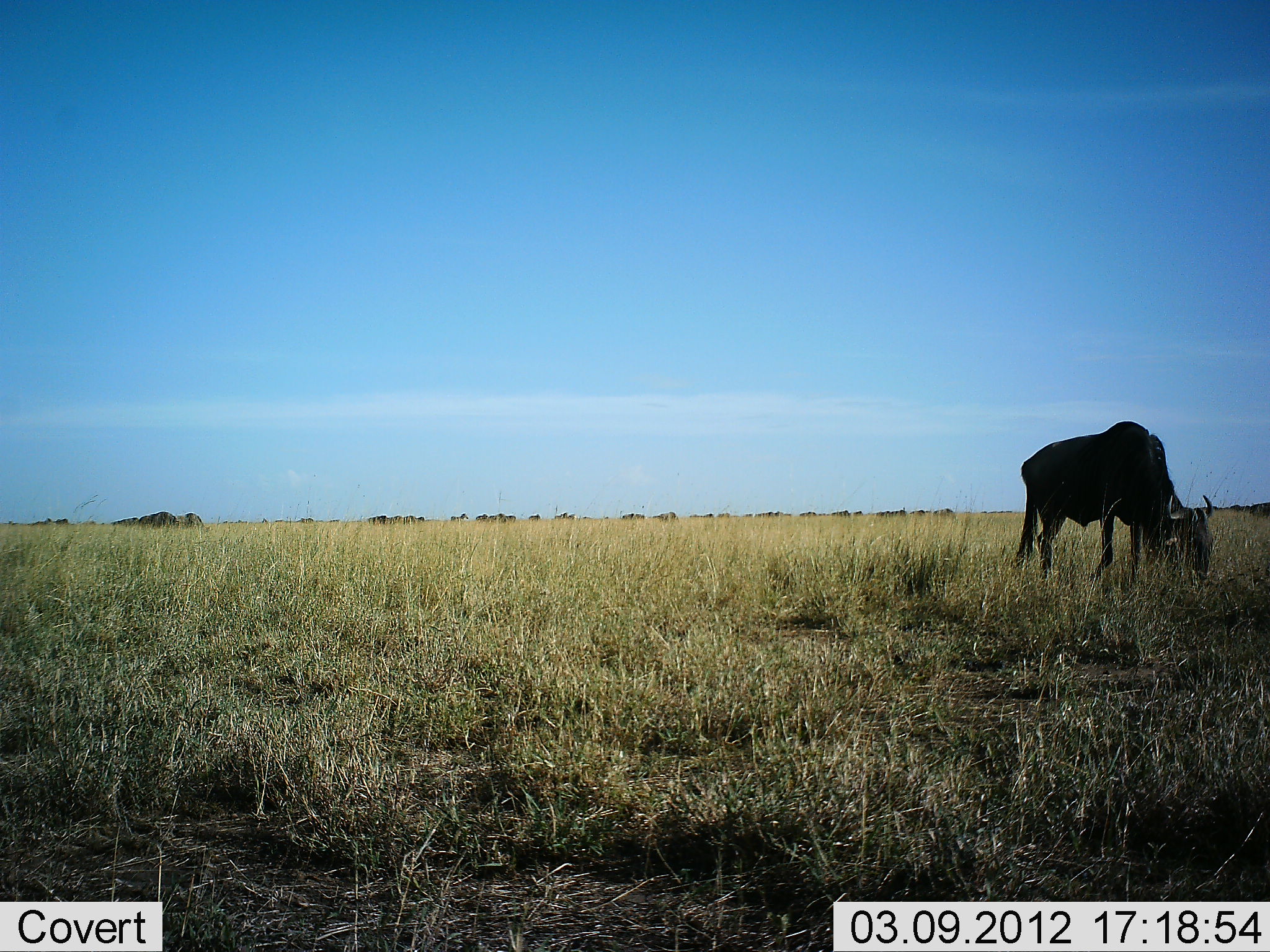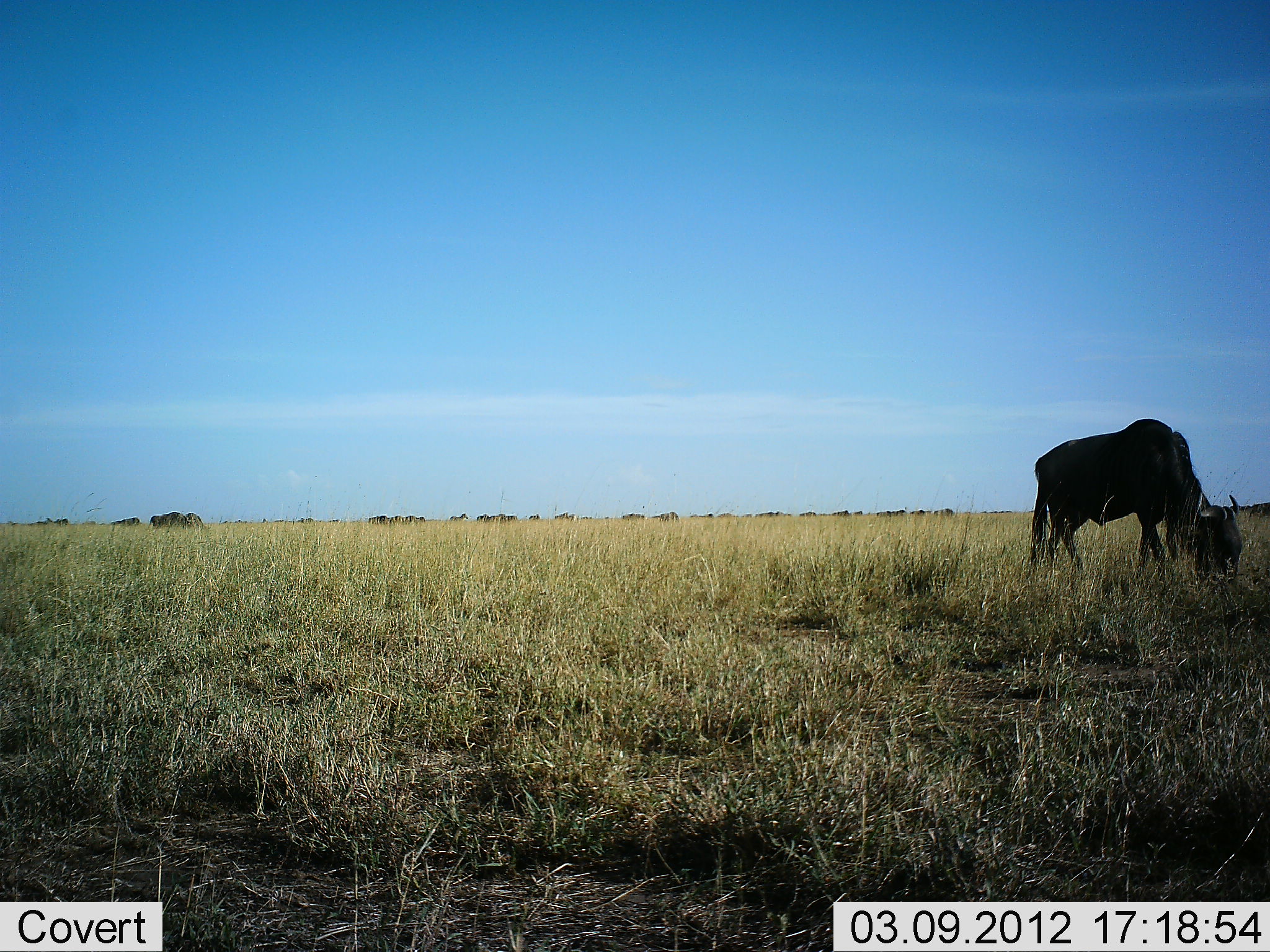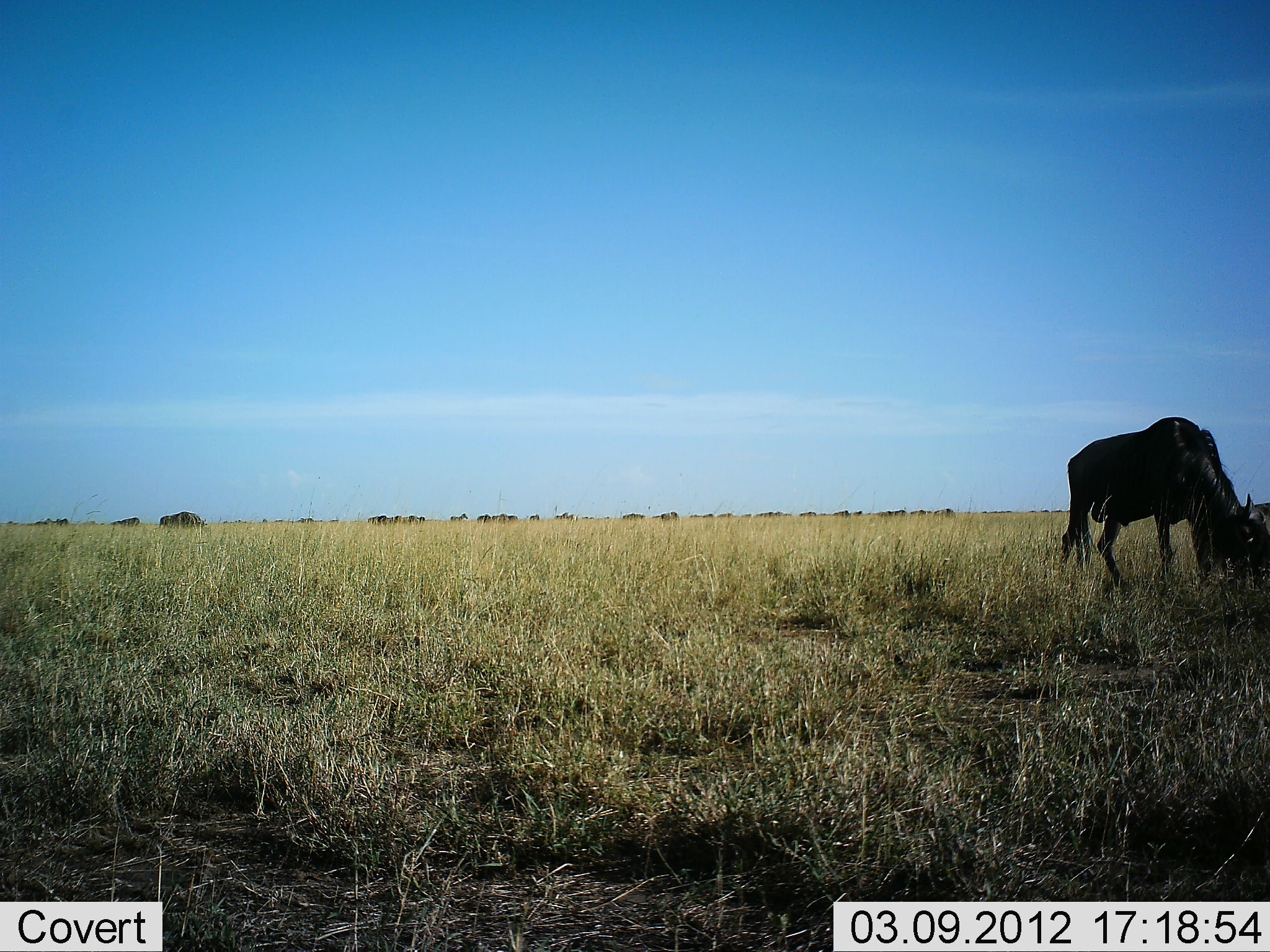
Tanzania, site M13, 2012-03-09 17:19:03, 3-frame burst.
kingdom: Animalia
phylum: Chordata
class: Mammalia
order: Artiodactyla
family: Bovidae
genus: Connochaetes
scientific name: Connochaetes taurinus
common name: blue wildebeest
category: wildebeest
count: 2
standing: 16%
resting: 0%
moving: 37%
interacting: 0%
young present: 0%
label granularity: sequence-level